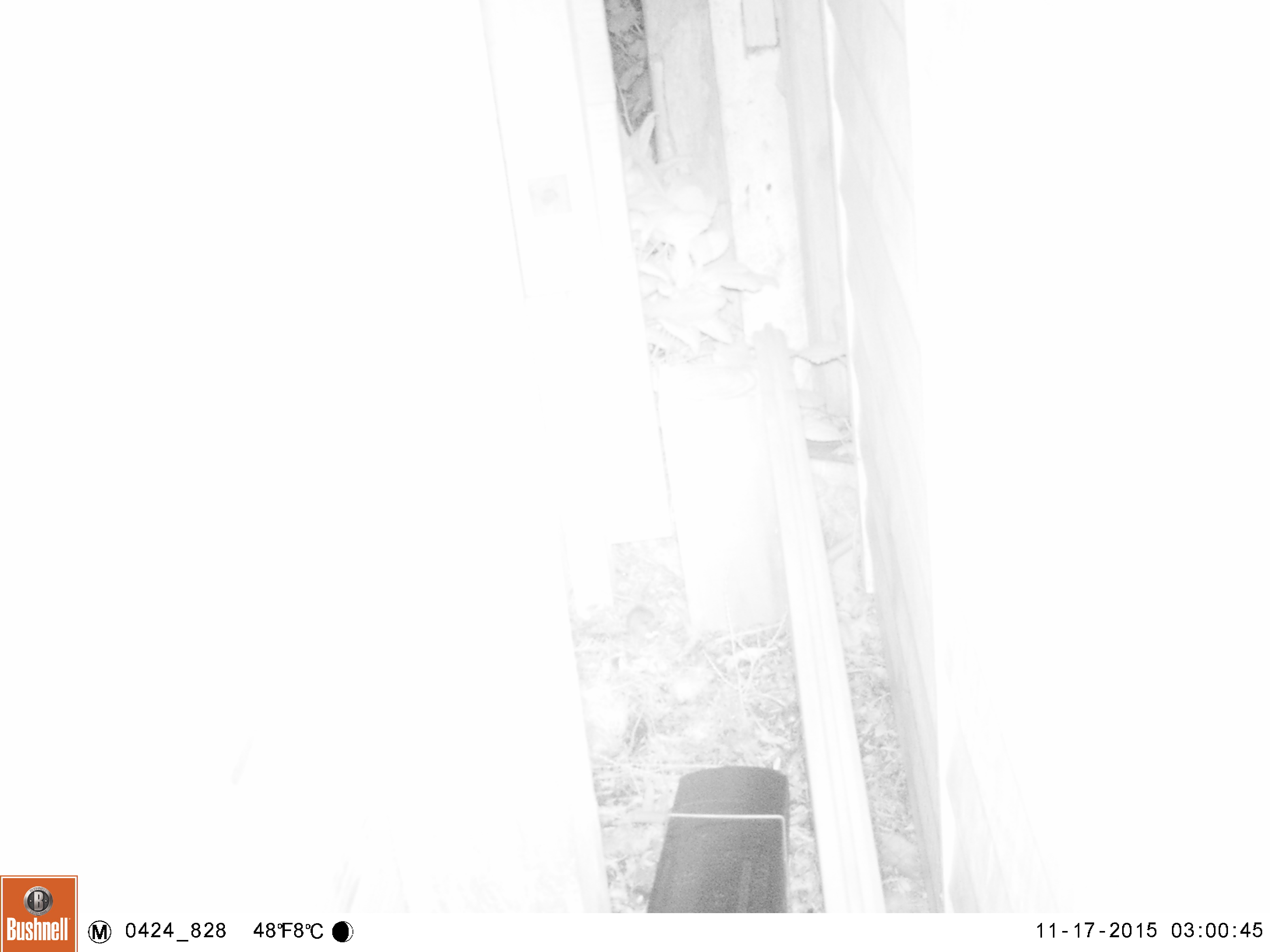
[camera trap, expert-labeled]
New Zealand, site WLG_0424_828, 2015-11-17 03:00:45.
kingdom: Animalia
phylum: Chordata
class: Mammalia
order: Rodentia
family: Muridae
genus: Mus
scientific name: Mus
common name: mouse